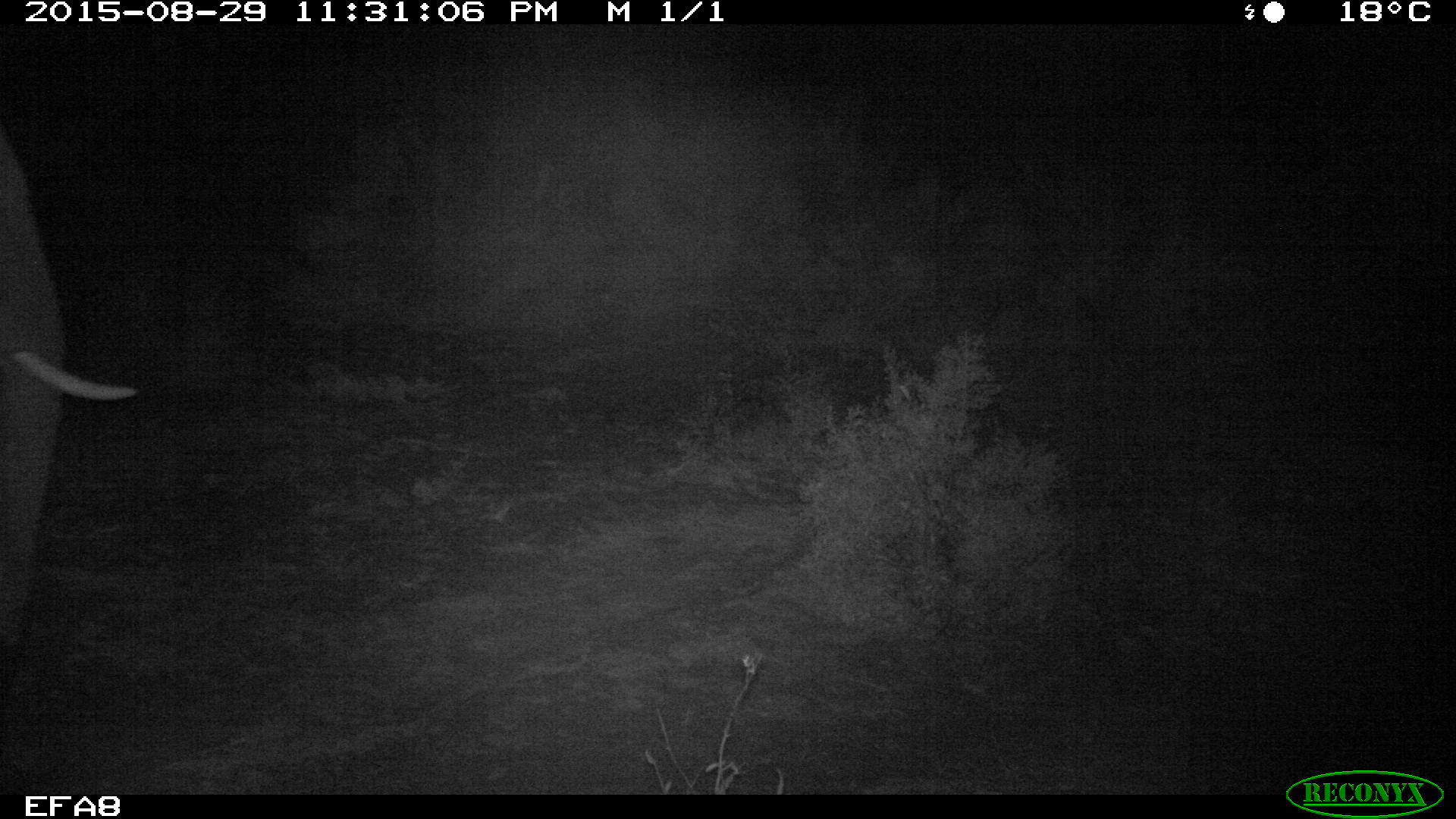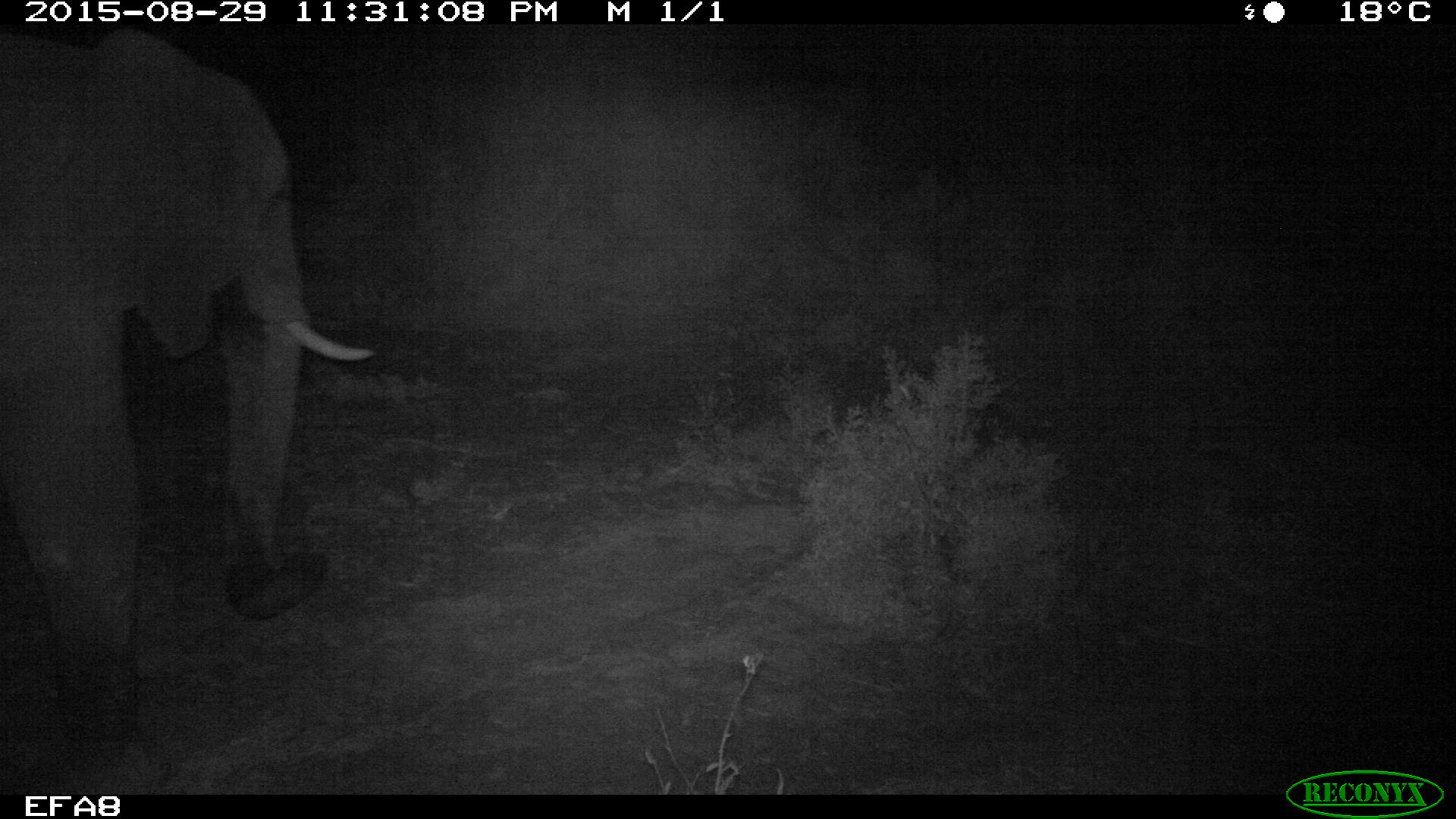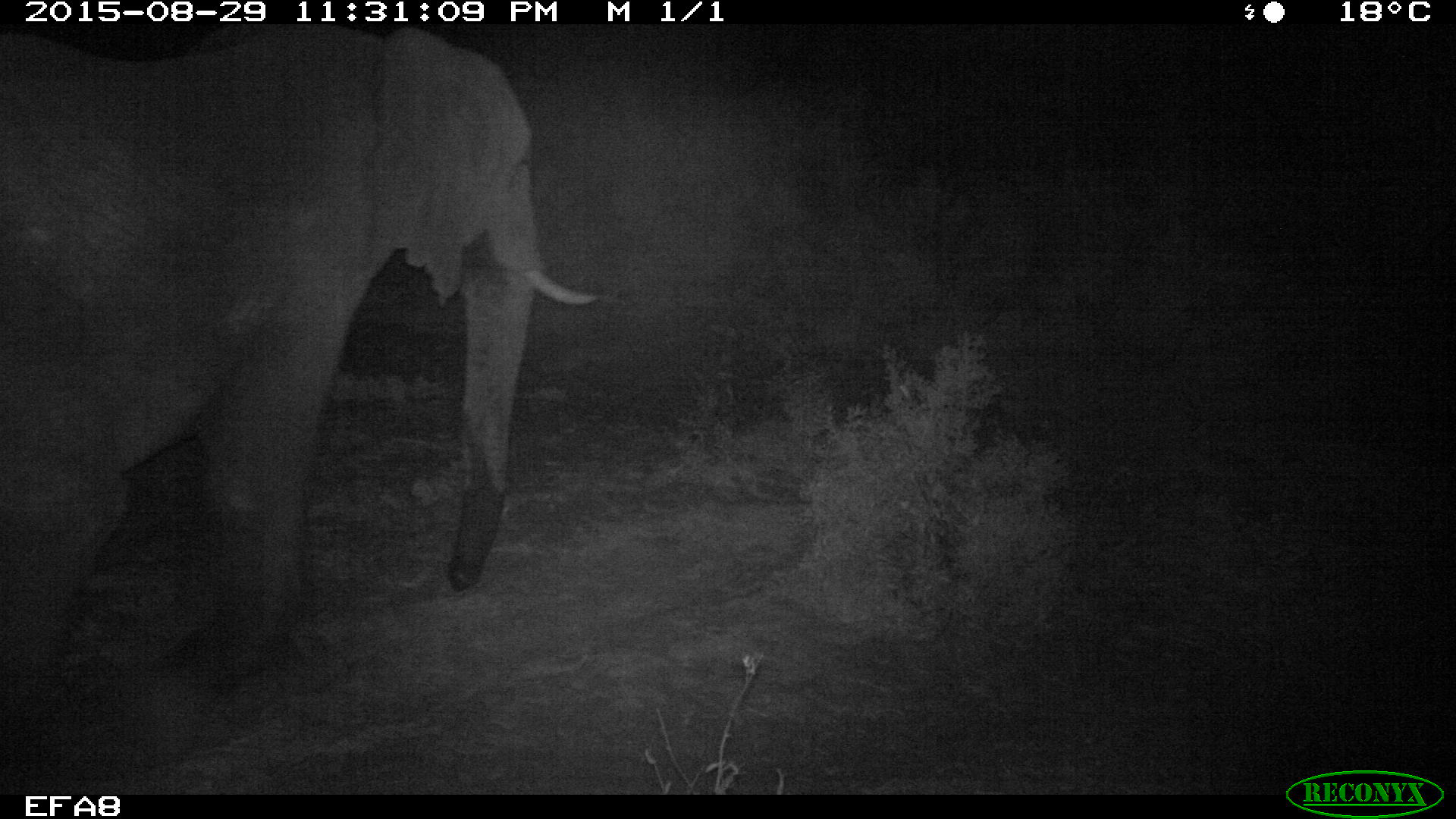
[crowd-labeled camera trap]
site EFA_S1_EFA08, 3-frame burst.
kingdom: Animalia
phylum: Chordata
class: Mammalia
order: Proboscidea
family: Elephantidae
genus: Loxodonta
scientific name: Loxodonta africana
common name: african bush elephant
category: elephant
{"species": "elephant (african bush elephant) (Loxodonta africana)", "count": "1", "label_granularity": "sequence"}